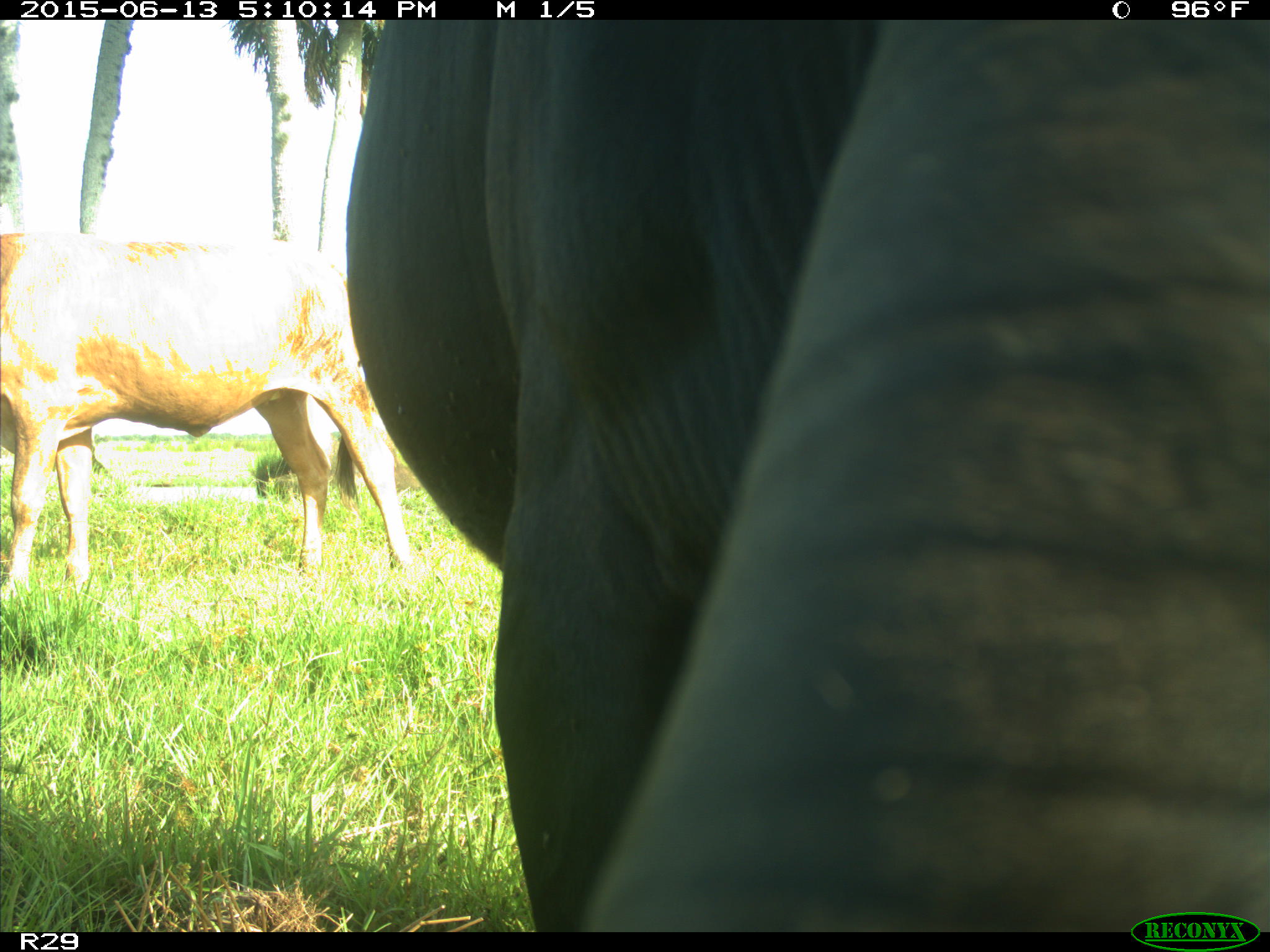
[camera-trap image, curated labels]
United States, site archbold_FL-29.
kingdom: Animalia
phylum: Chordata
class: Mammalia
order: Artiodactyla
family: Bovidae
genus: Bos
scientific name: Bos taurus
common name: domestic cow